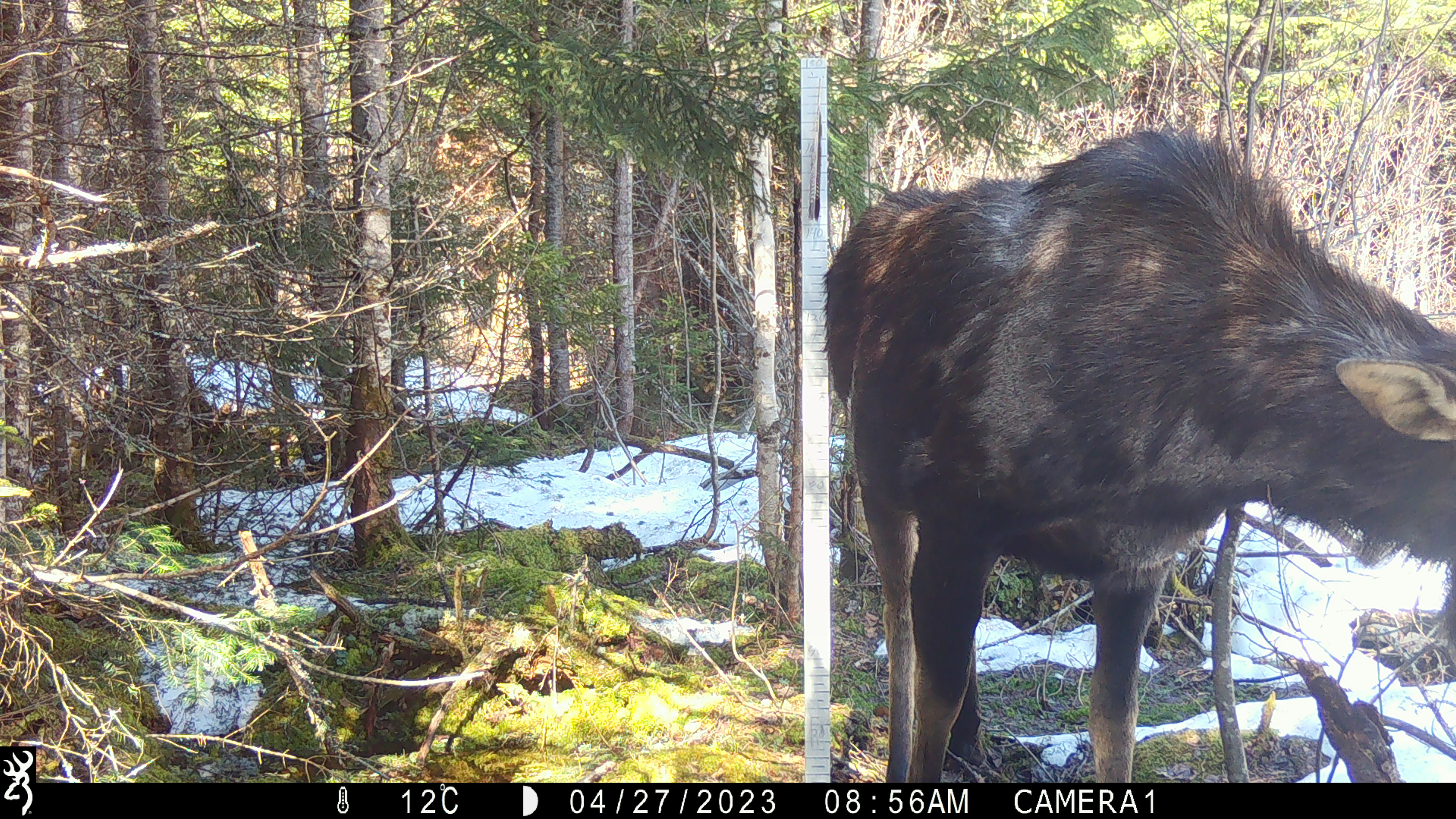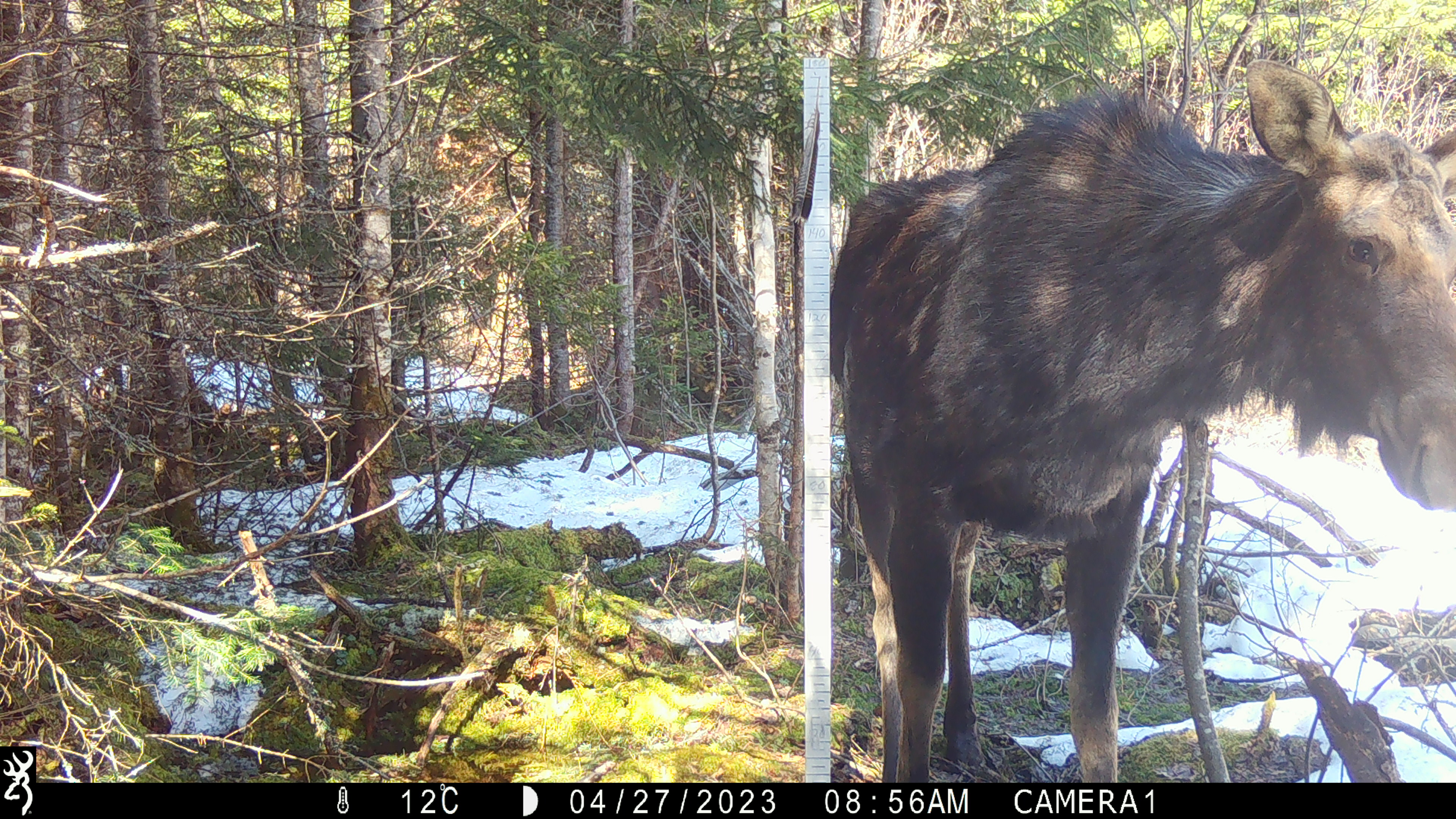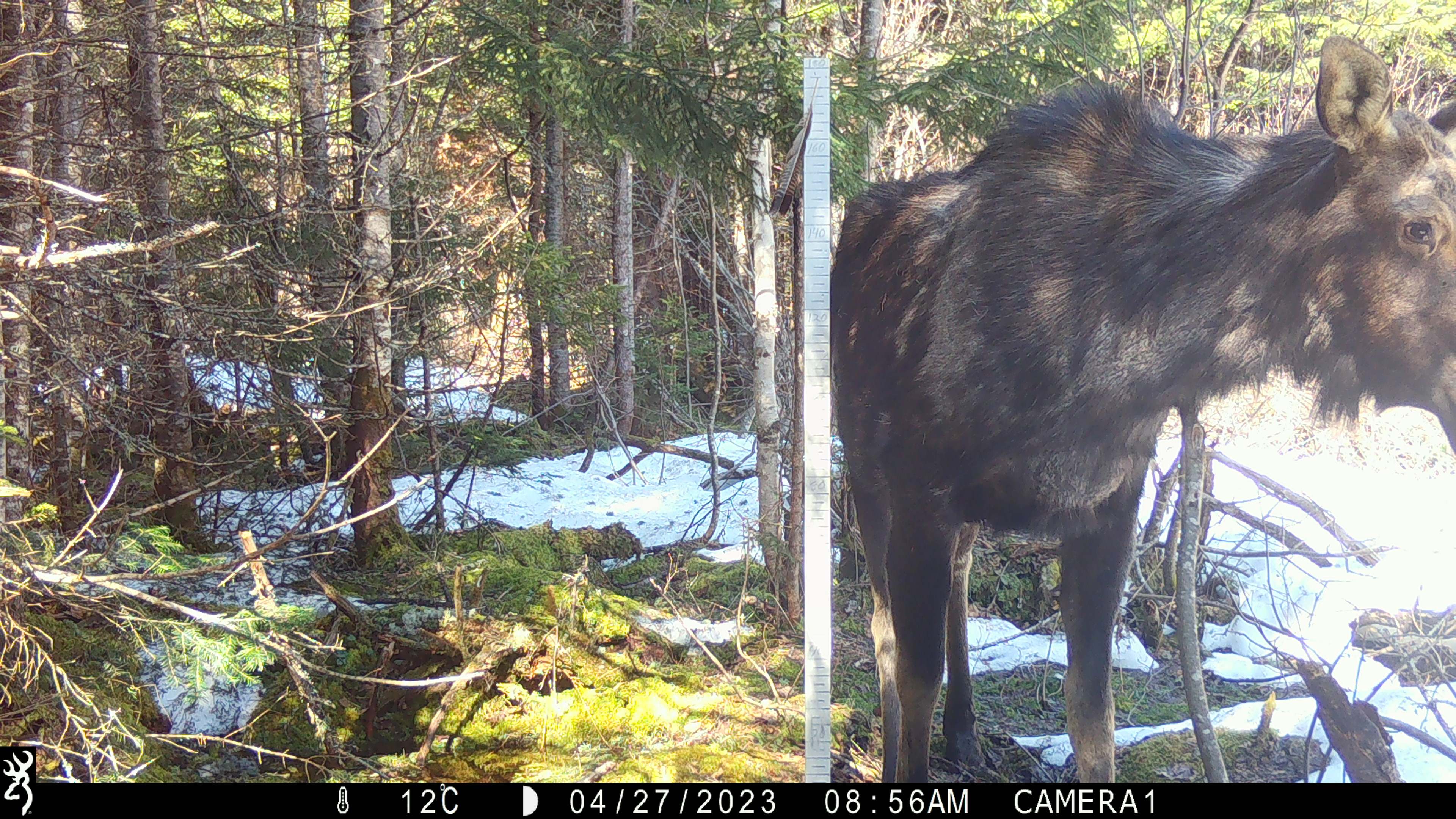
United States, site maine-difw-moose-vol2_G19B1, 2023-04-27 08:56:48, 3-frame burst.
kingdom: Animalia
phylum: Chordata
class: Mammalia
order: Artiodactyla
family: Cervidae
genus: Alces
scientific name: Alces alces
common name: moose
Moose (Alces alces).